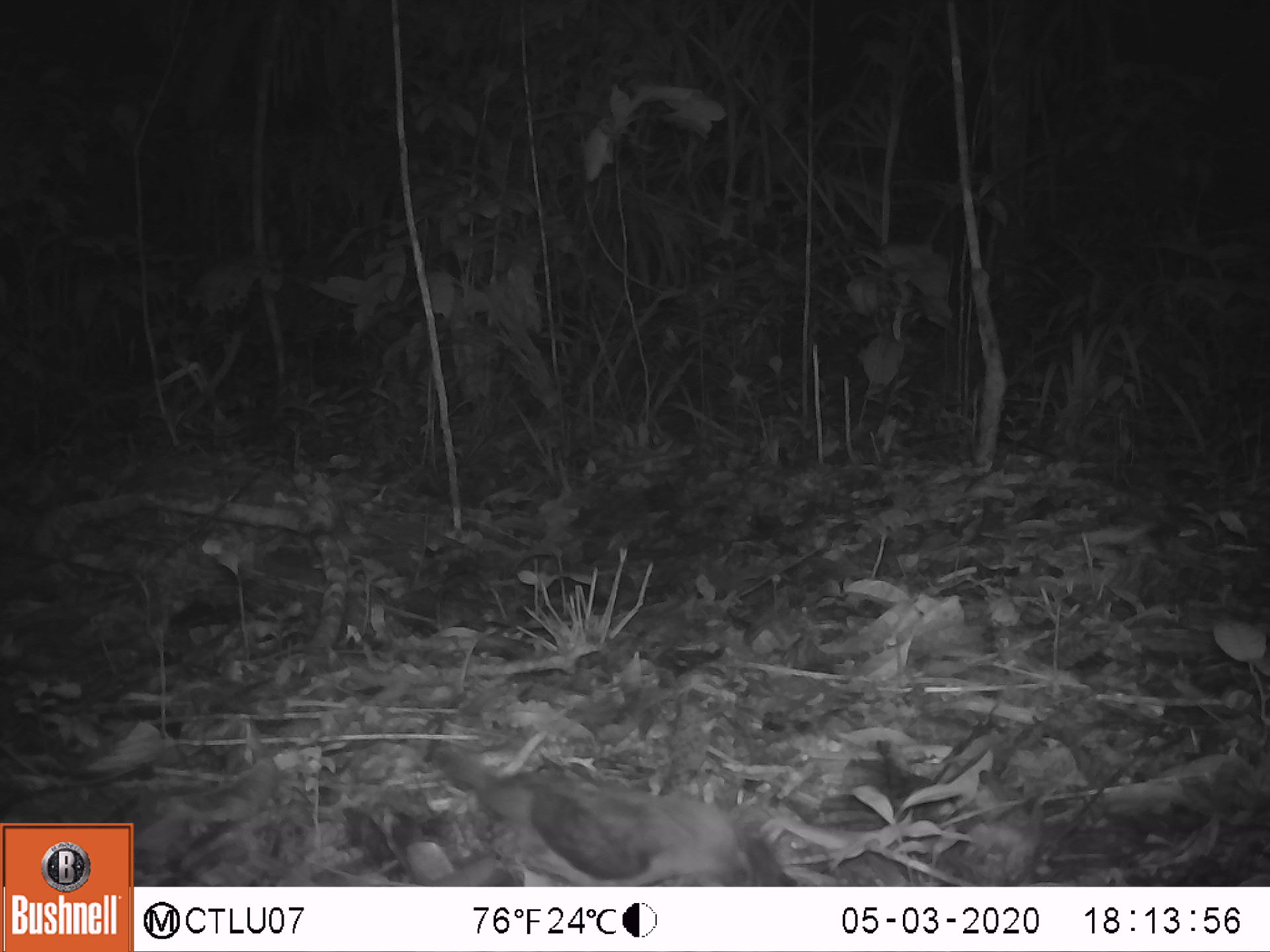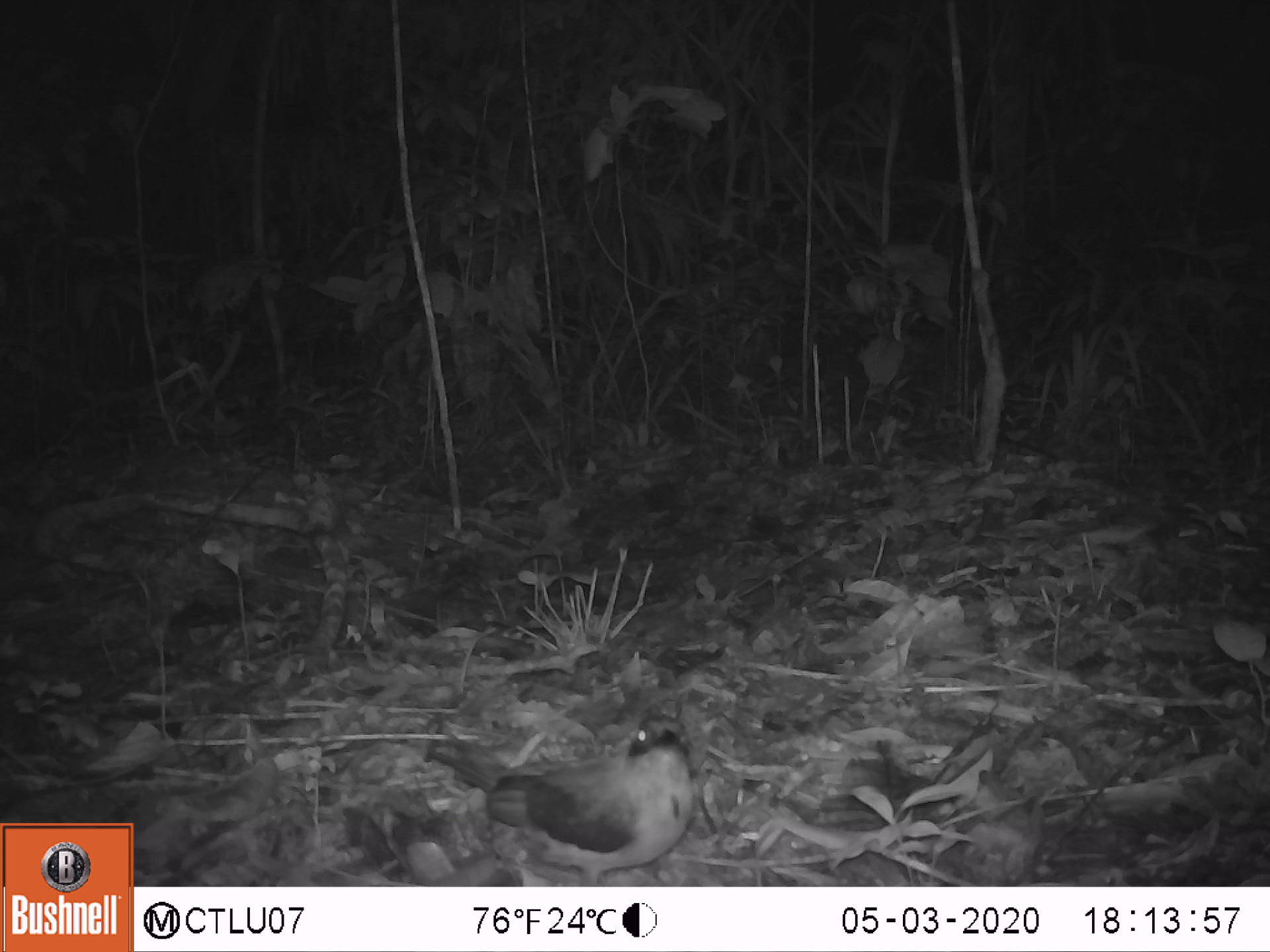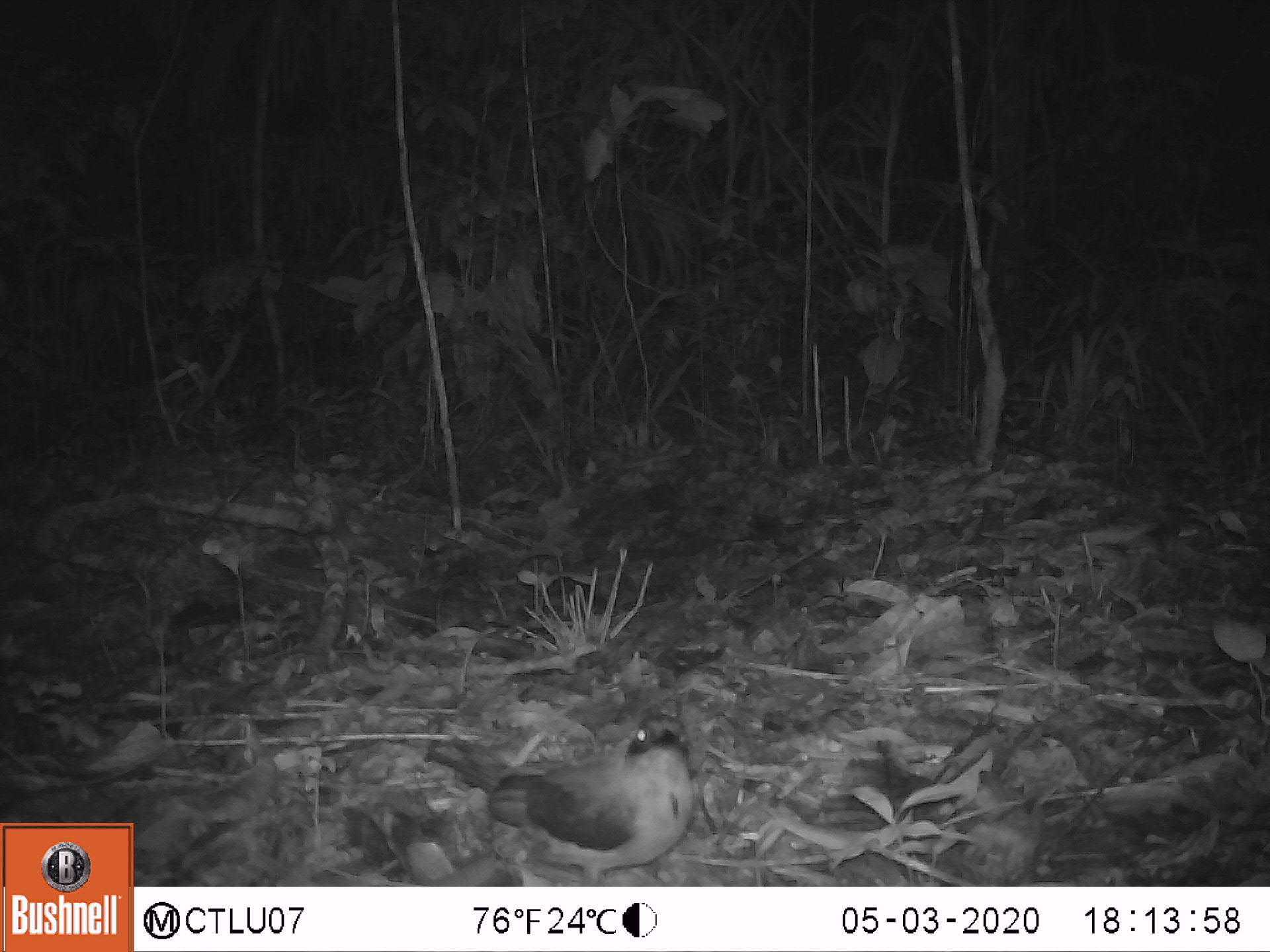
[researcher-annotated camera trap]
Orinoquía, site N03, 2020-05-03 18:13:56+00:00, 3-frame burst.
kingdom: Animalia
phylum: Chordata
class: Aves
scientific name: Aves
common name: bird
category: unknown bird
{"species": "unknown bird (bird) (Aves)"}